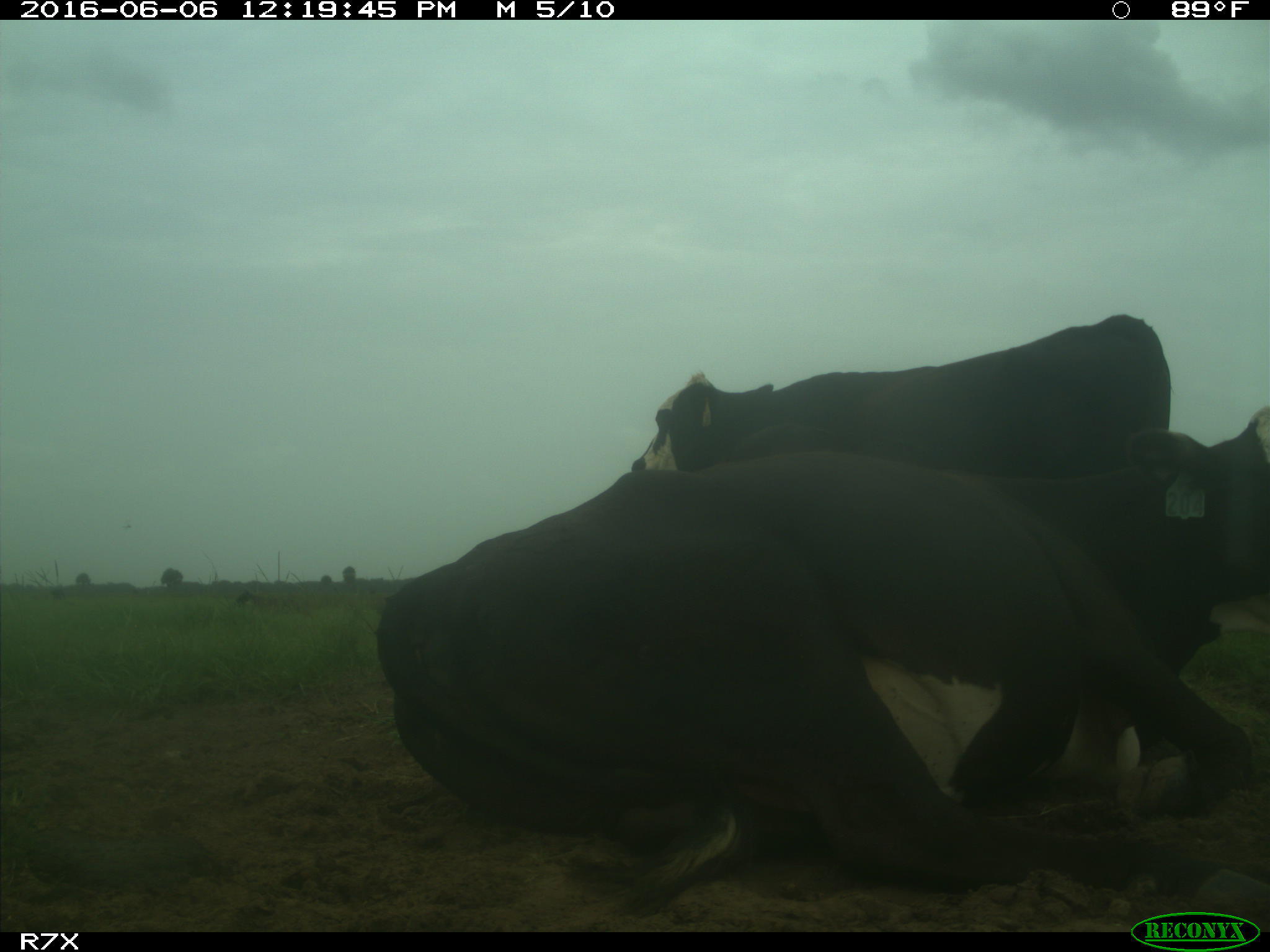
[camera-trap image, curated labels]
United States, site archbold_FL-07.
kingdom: Animalia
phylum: Chordata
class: Mammalia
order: Artiodactyla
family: Bovidae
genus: Bos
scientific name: Bos taurus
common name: domestic cow